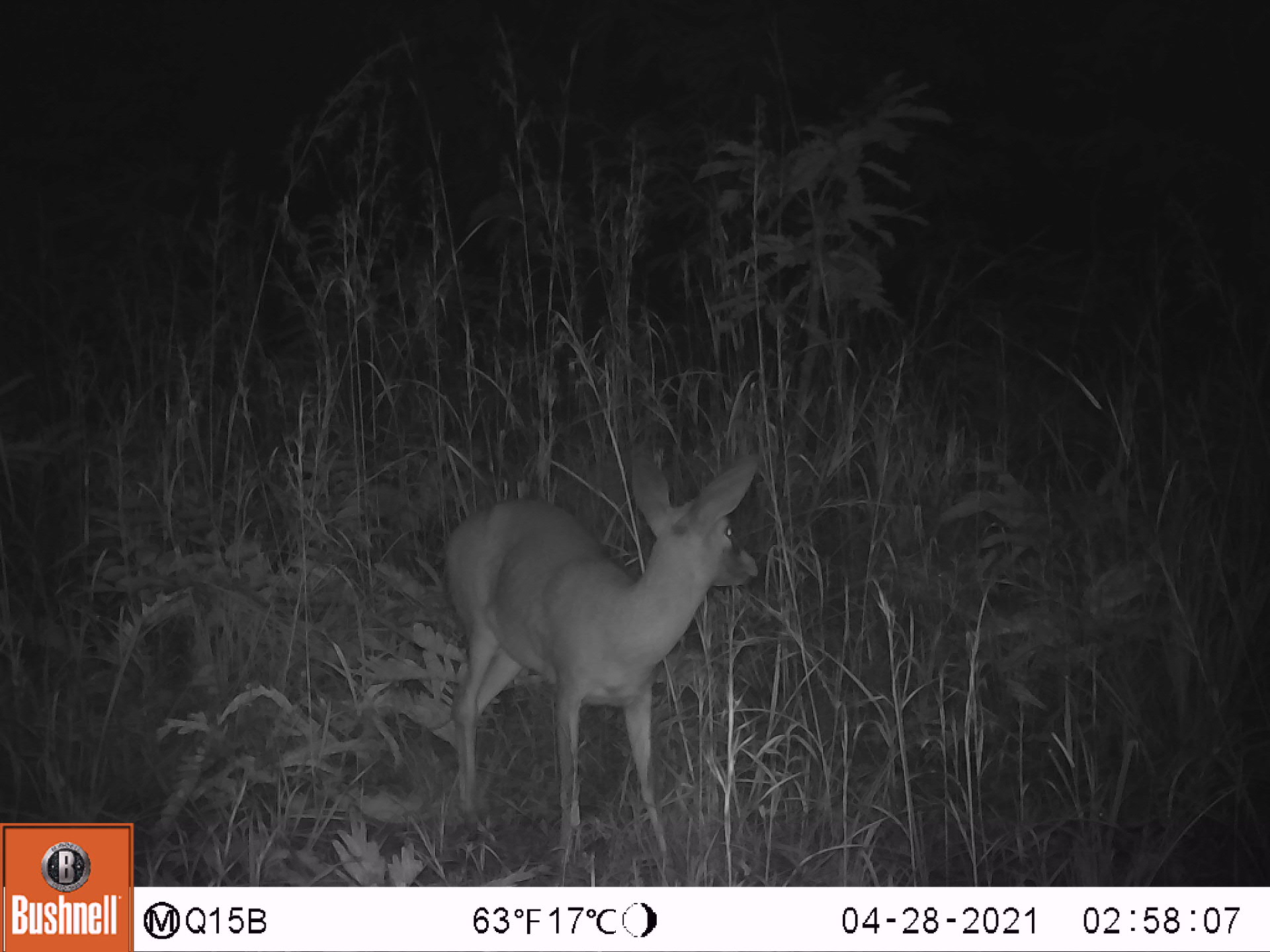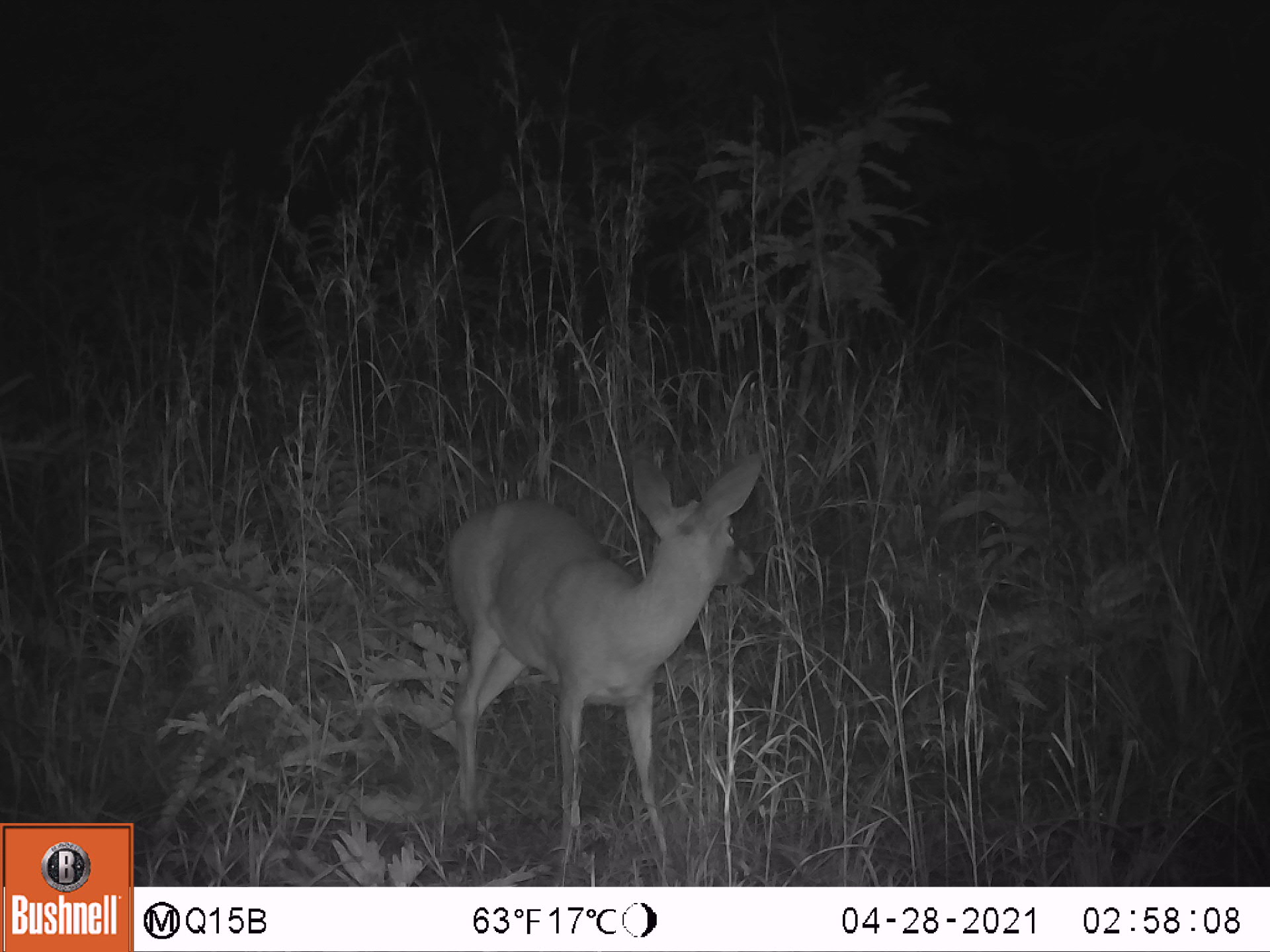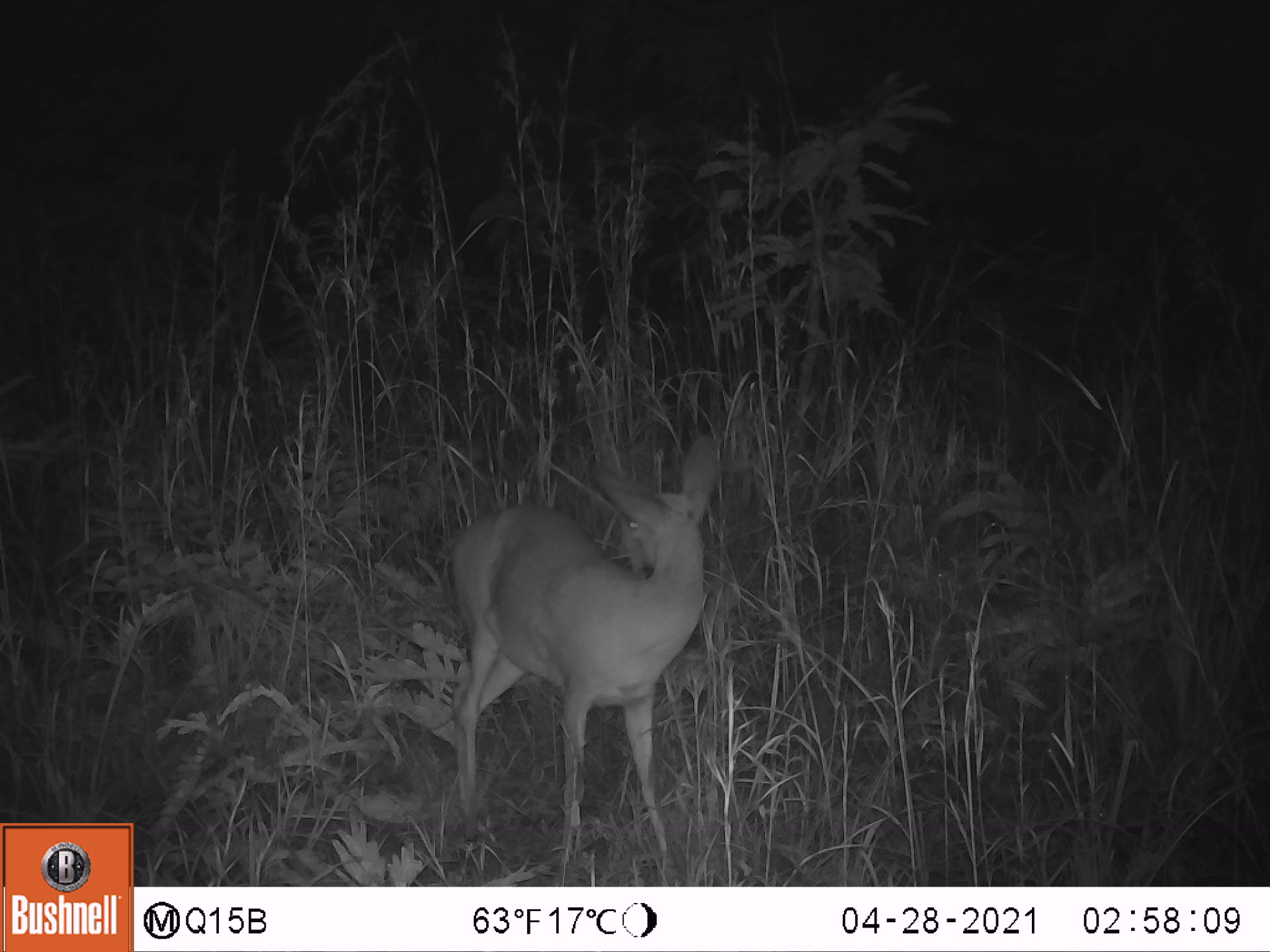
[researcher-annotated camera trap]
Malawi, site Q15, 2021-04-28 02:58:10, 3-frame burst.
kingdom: Animalia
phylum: Chordata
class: Mammalia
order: Artiodactyla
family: Bovidae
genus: Sylvicapra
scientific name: Sylvicapra grimmia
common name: common duiker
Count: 1.